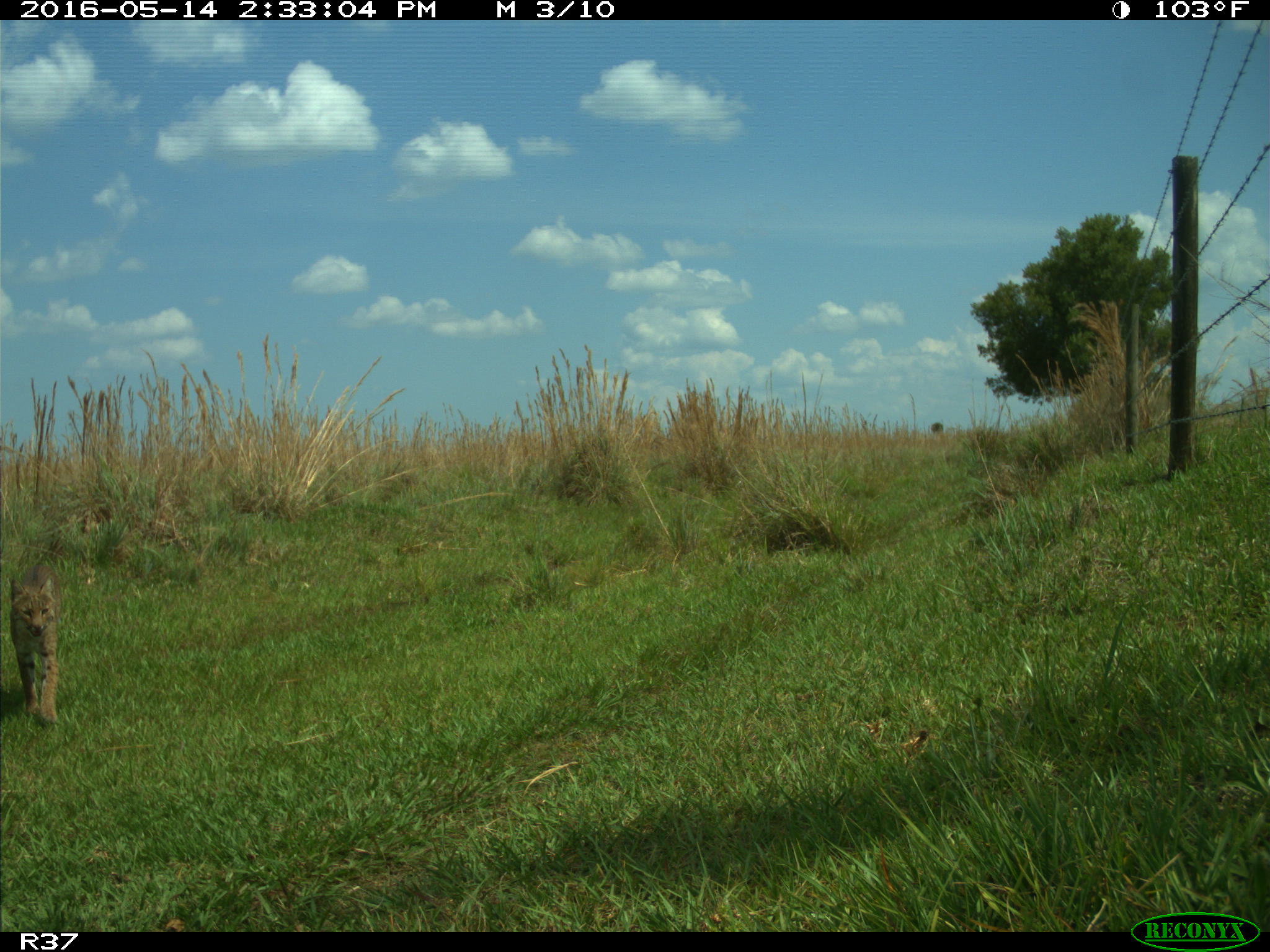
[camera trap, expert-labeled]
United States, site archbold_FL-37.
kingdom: Animalia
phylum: Chordata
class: Mammalia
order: Carnivora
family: Felidae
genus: Lynx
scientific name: Lynx rufus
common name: bobcat